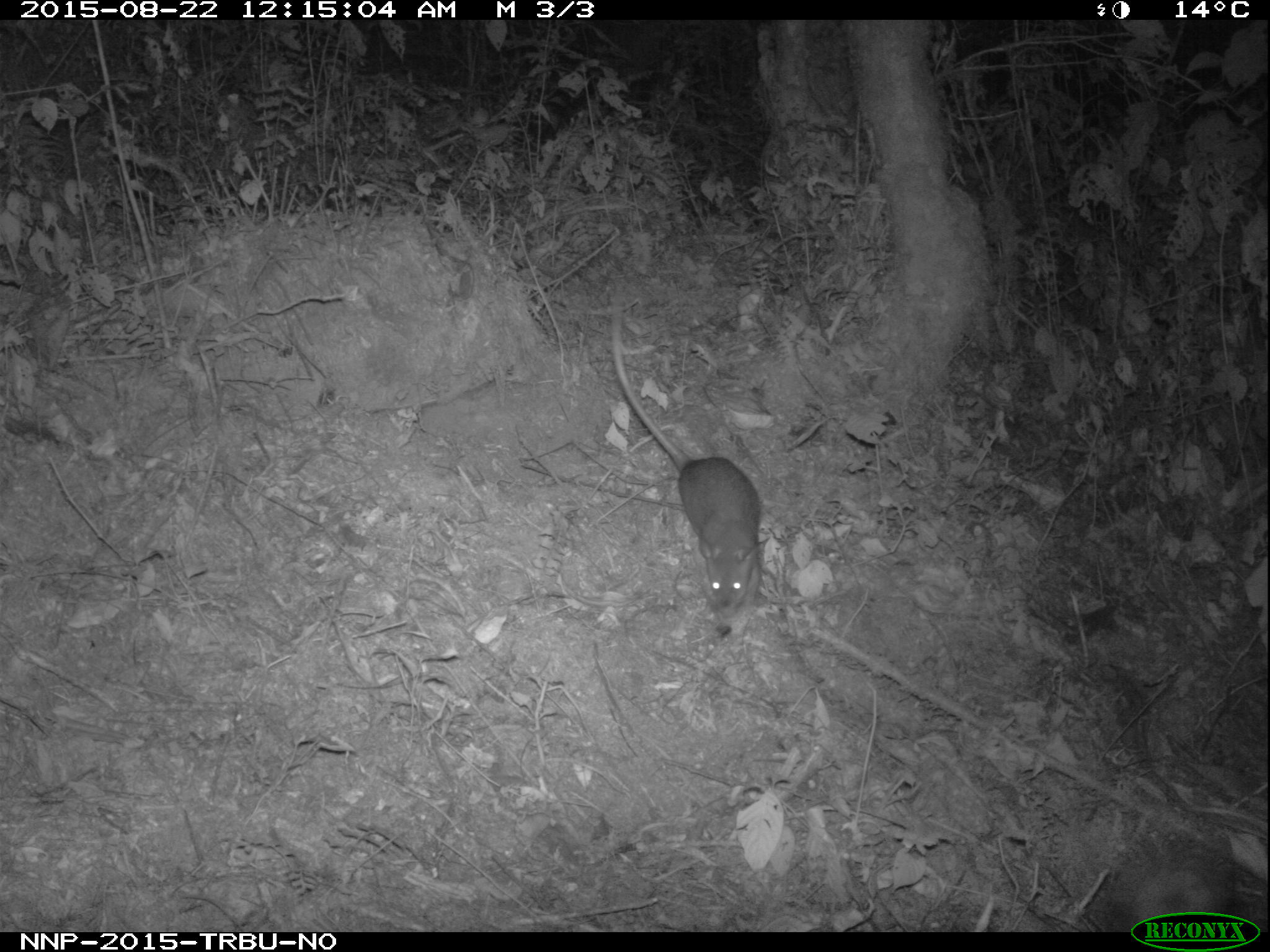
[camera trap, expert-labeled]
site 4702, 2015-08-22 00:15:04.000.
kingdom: Animalia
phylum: Chordata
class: Mammalia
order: Rodentia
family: Nesomyidae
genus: Cricetomys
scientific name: Cricetomys gambianus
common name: african giant pouched rat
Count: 1.